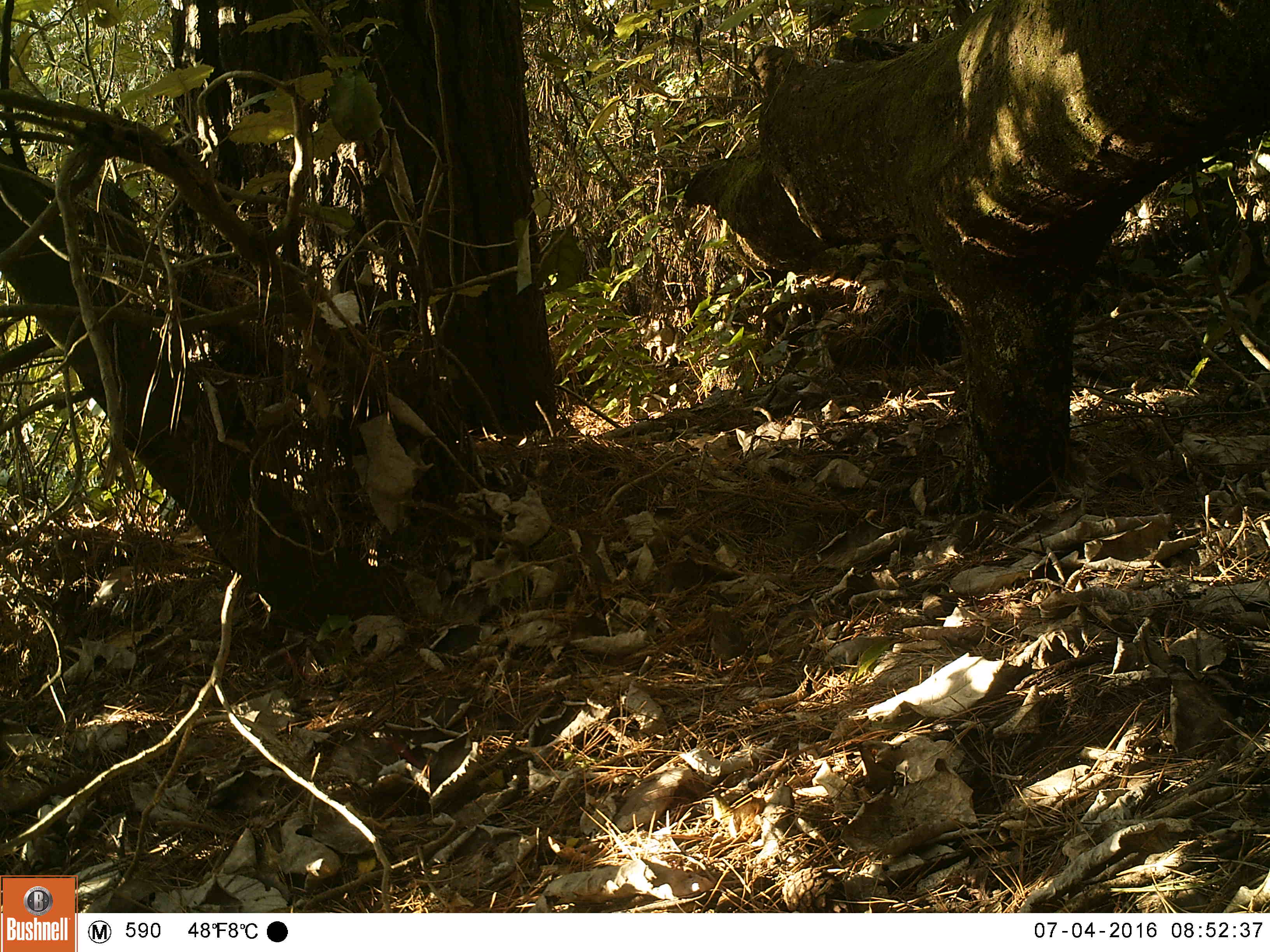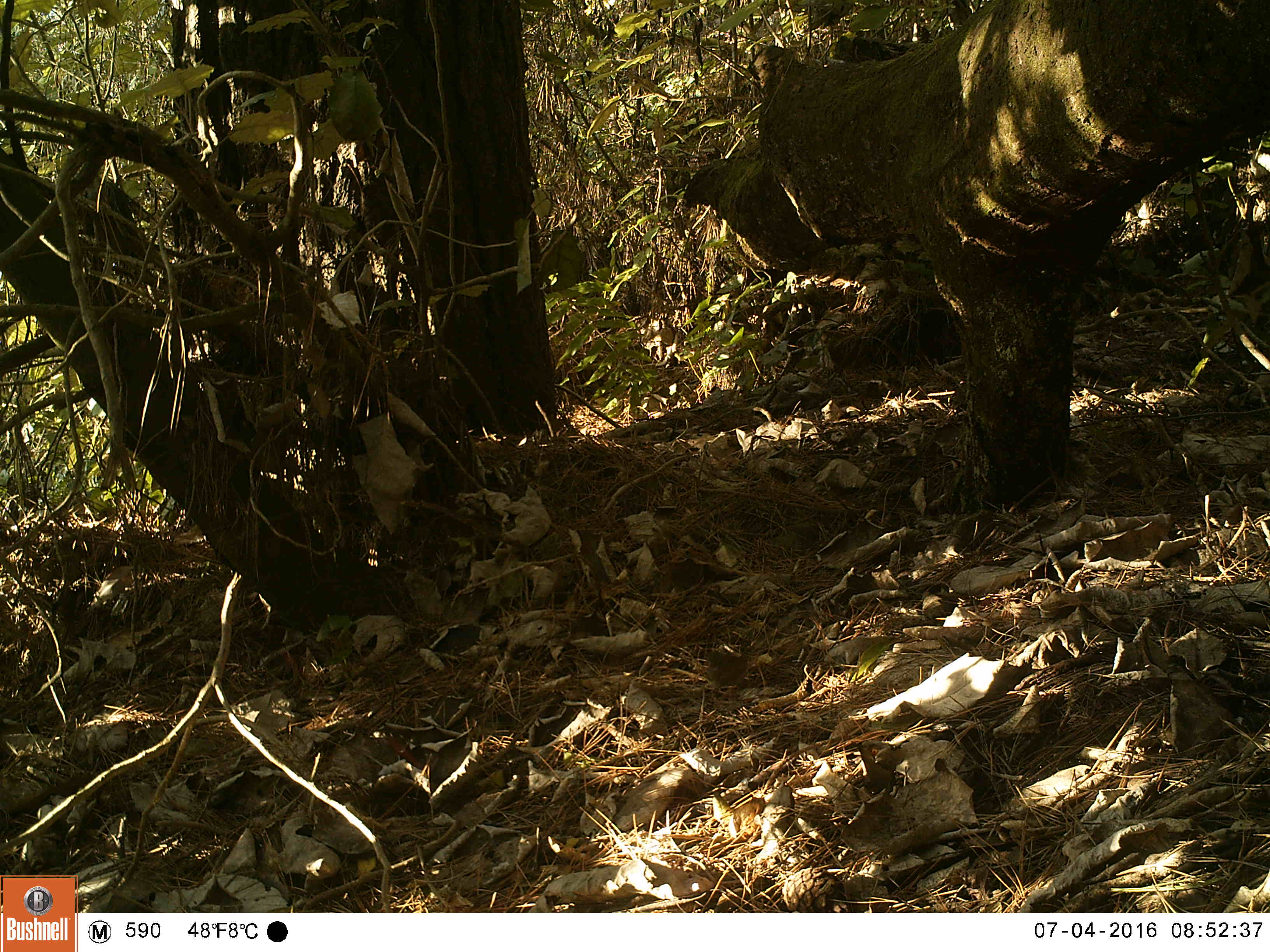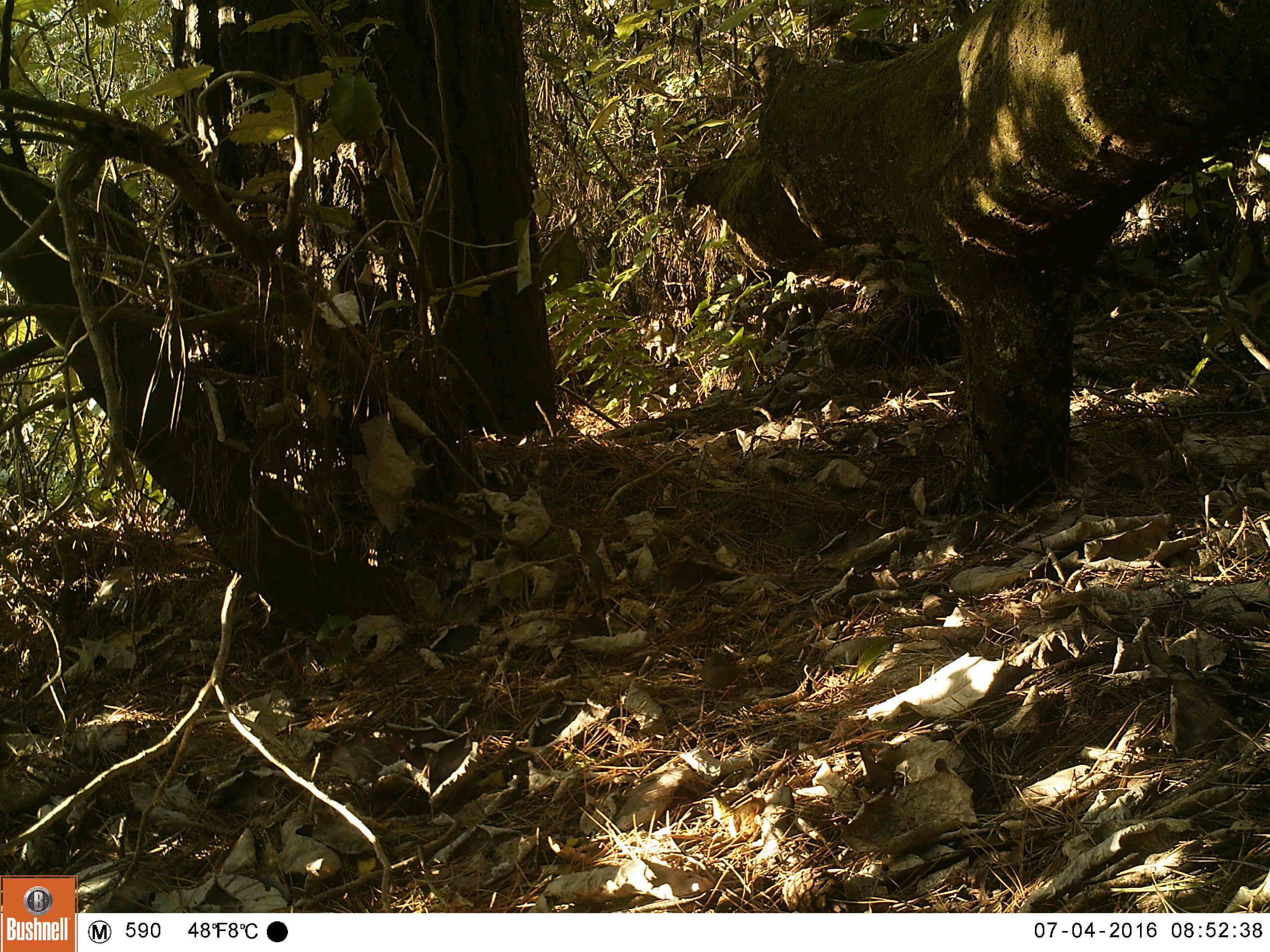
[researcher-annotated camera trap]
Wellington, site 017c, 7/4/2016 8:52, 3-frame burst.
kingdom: Animalia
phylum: Chordata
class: Aves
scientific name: Aves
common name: bird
Bird (Aves).